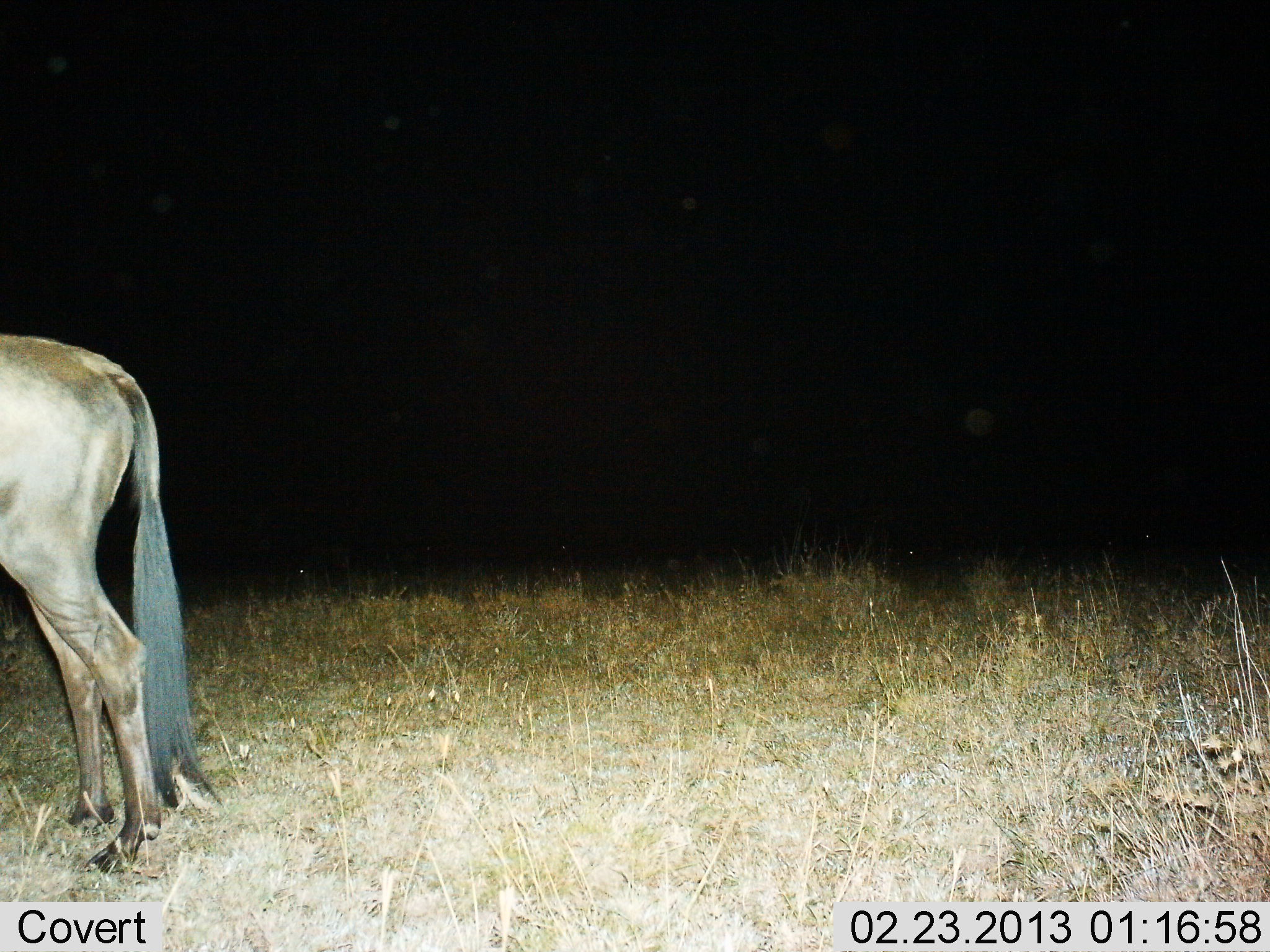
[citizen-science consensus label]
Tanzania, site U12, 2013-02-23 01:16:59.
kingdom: Animalia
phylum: Chordata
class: Mammalia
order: Artiodactyla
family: Bovidae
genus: Connochaetes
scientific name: Connochaetes taurinus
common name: blue wildebeest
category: wildebeest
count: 1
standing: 100%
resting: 0%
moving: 0%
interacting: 0%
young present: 0%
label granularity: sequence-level